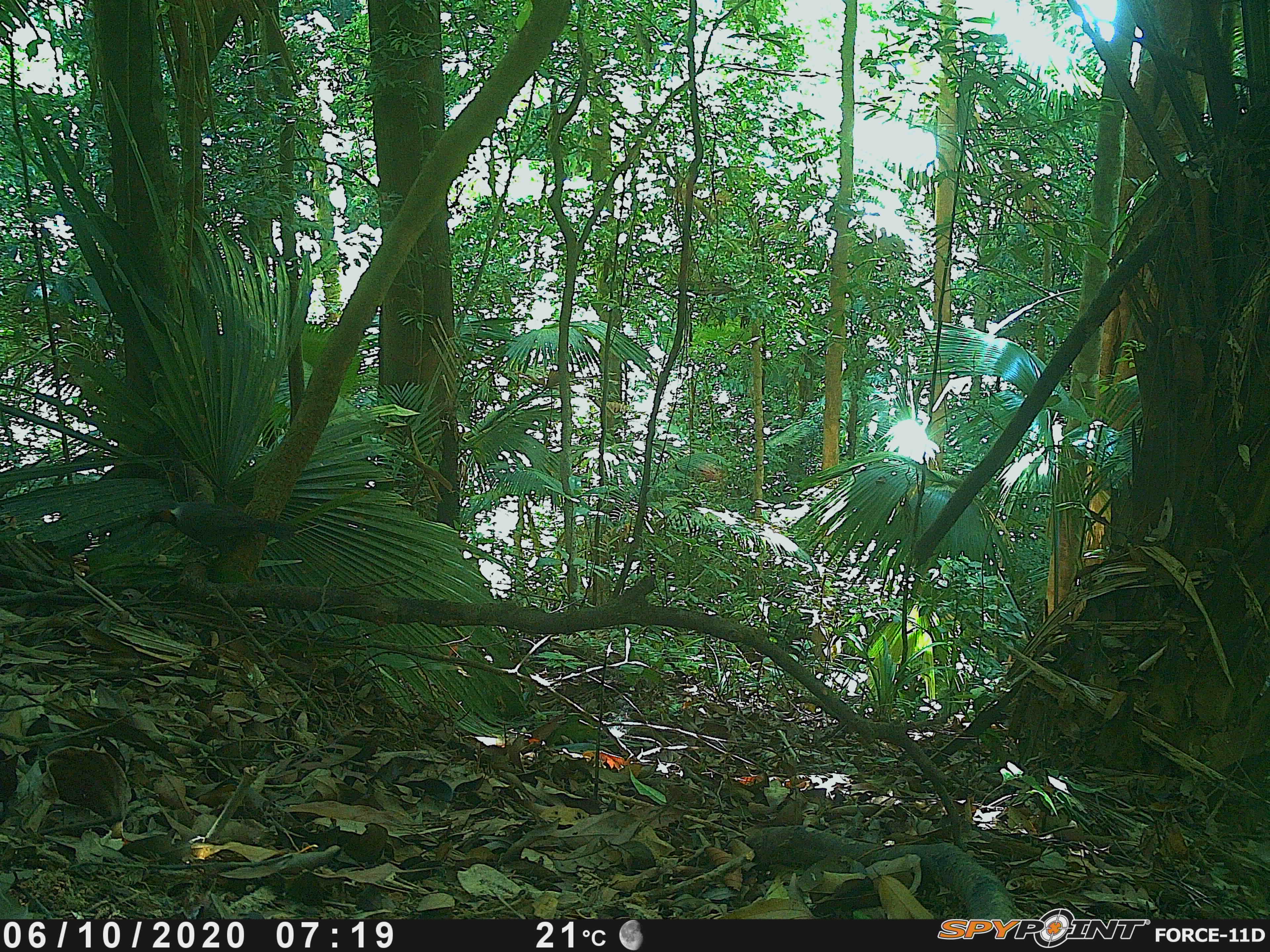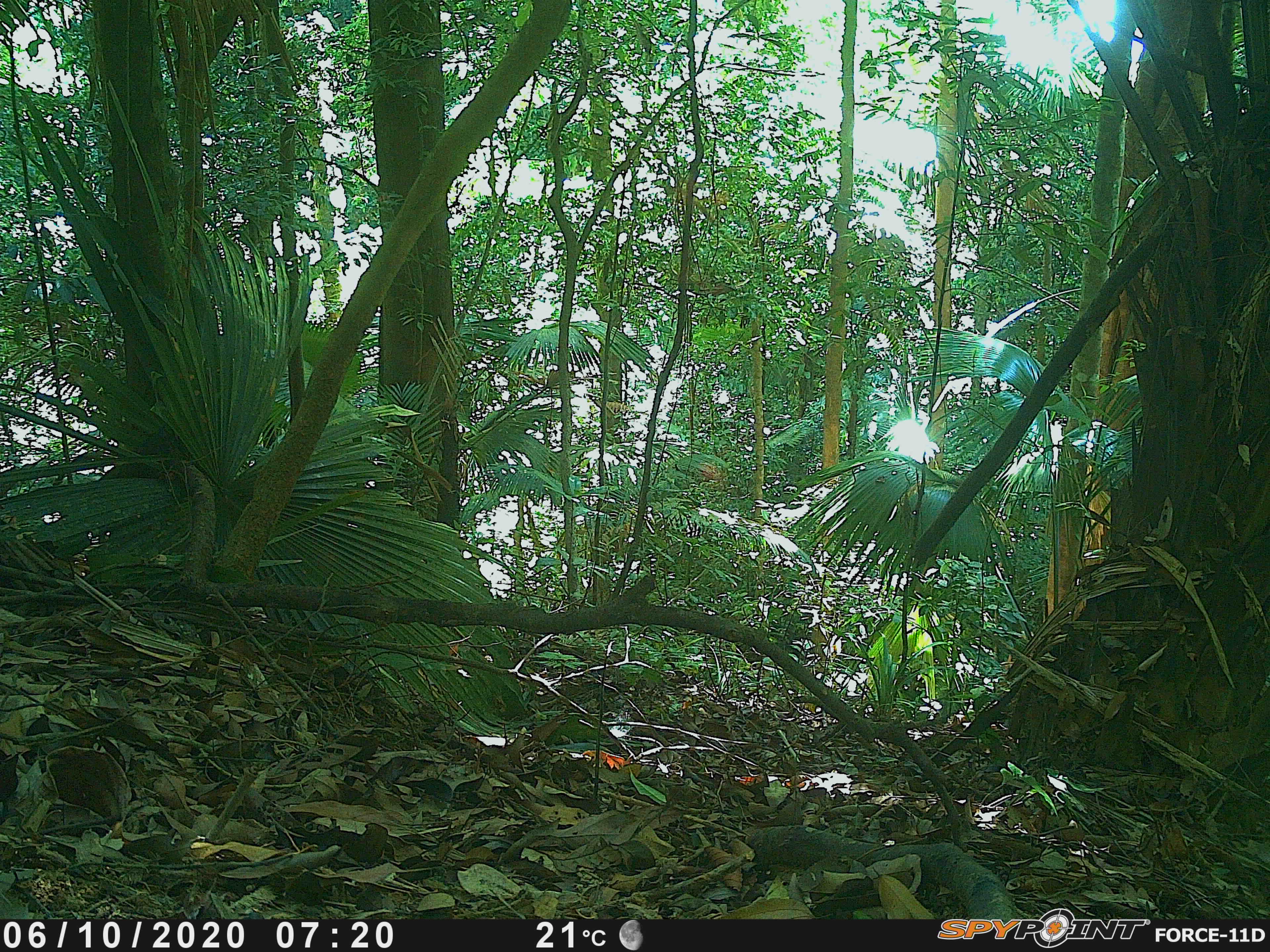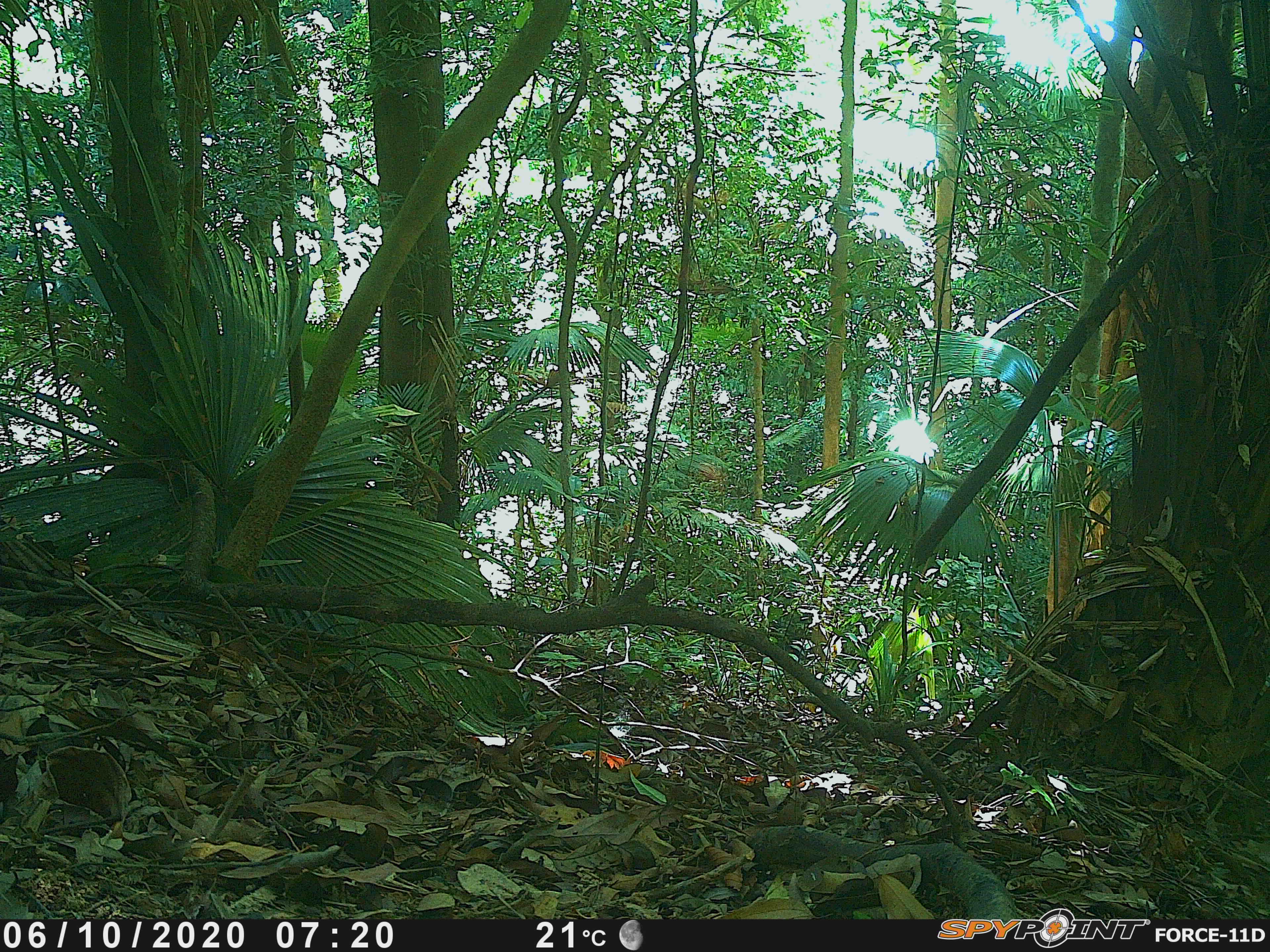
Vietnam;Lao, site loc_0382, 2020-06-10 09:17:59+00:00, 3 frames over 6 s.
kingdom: Animalia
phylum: Chordata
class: Aves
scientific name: Aves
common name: bird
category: unidentified bird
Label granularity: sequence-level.